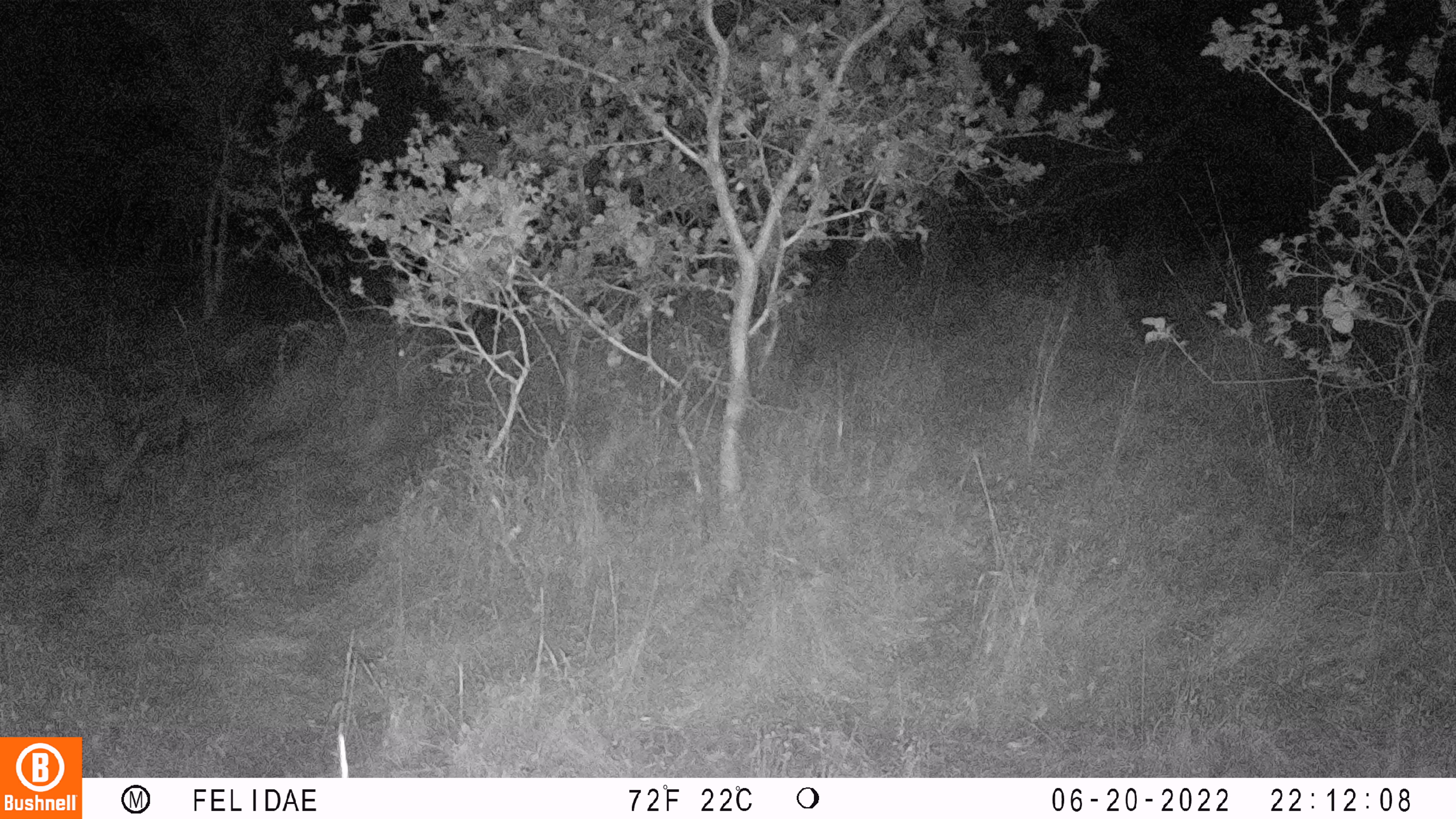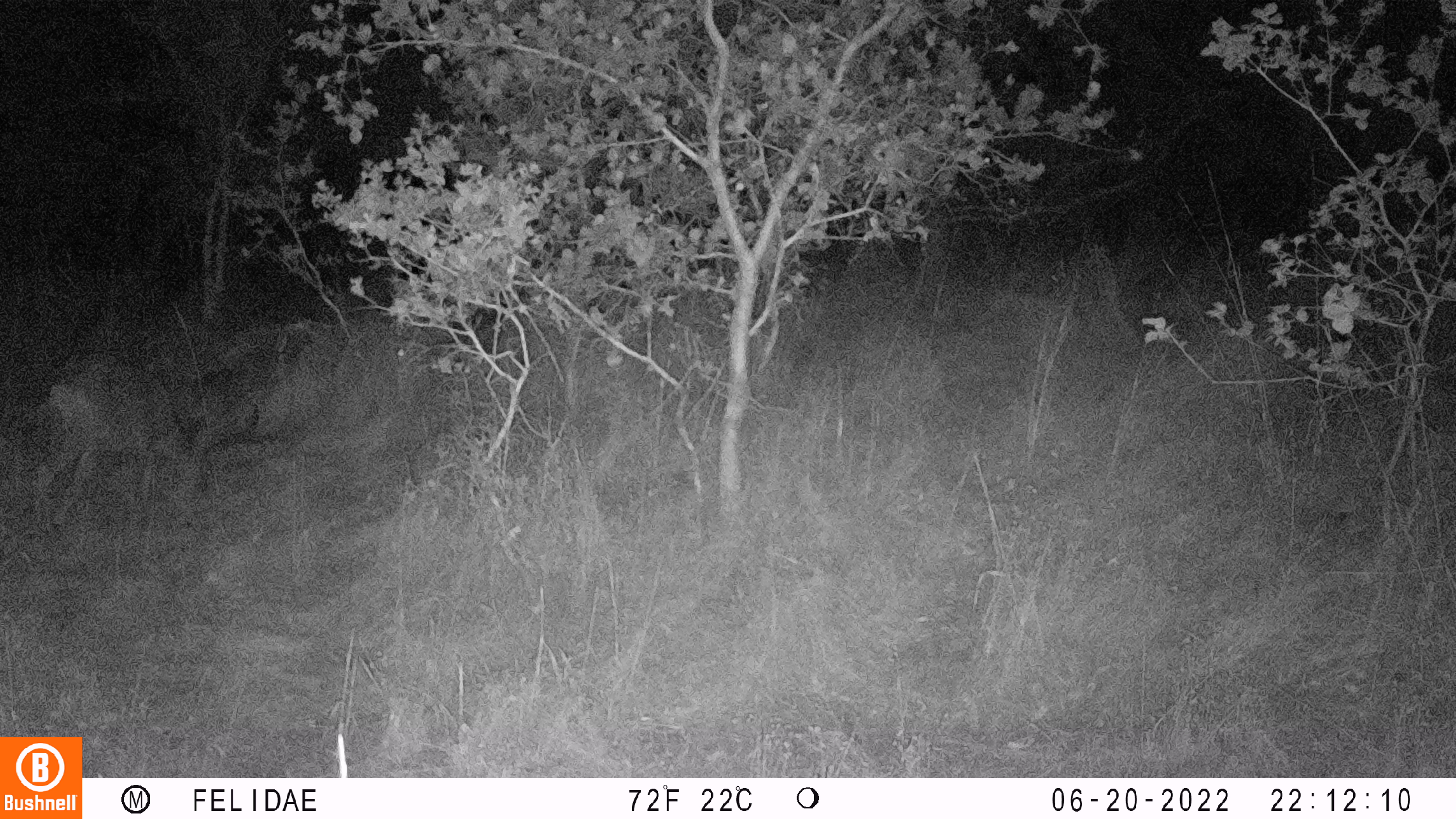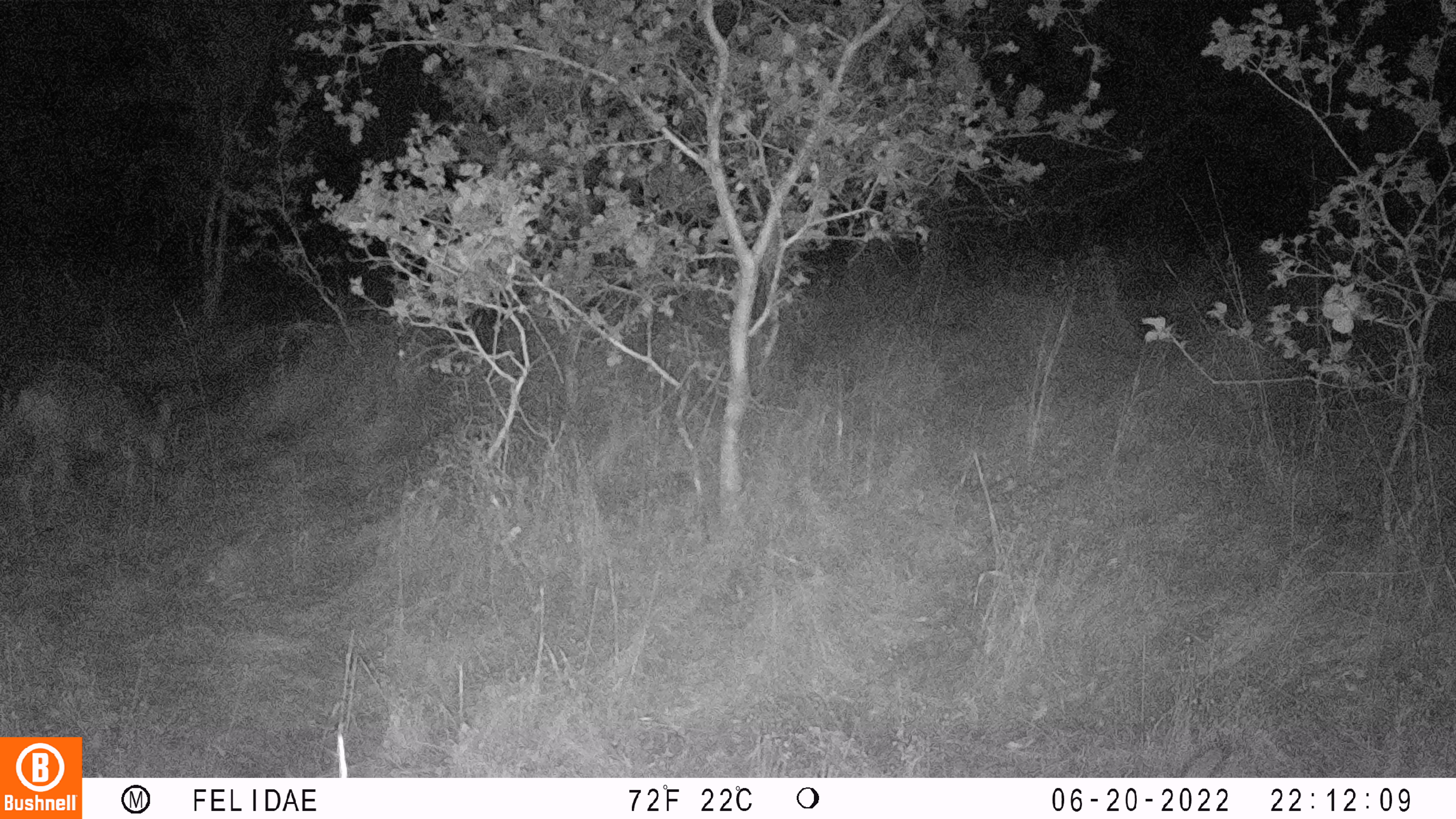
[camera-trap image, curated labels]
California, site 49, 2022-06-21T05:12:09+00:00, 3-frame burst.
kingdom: Animalia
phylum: Chordata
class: Mammalia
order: Artiodactyla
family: Cervidae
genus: Odocoileus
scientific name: Odocoileus hemionus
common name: mule deer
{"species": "mule deer (Odocoileus hemionus)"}